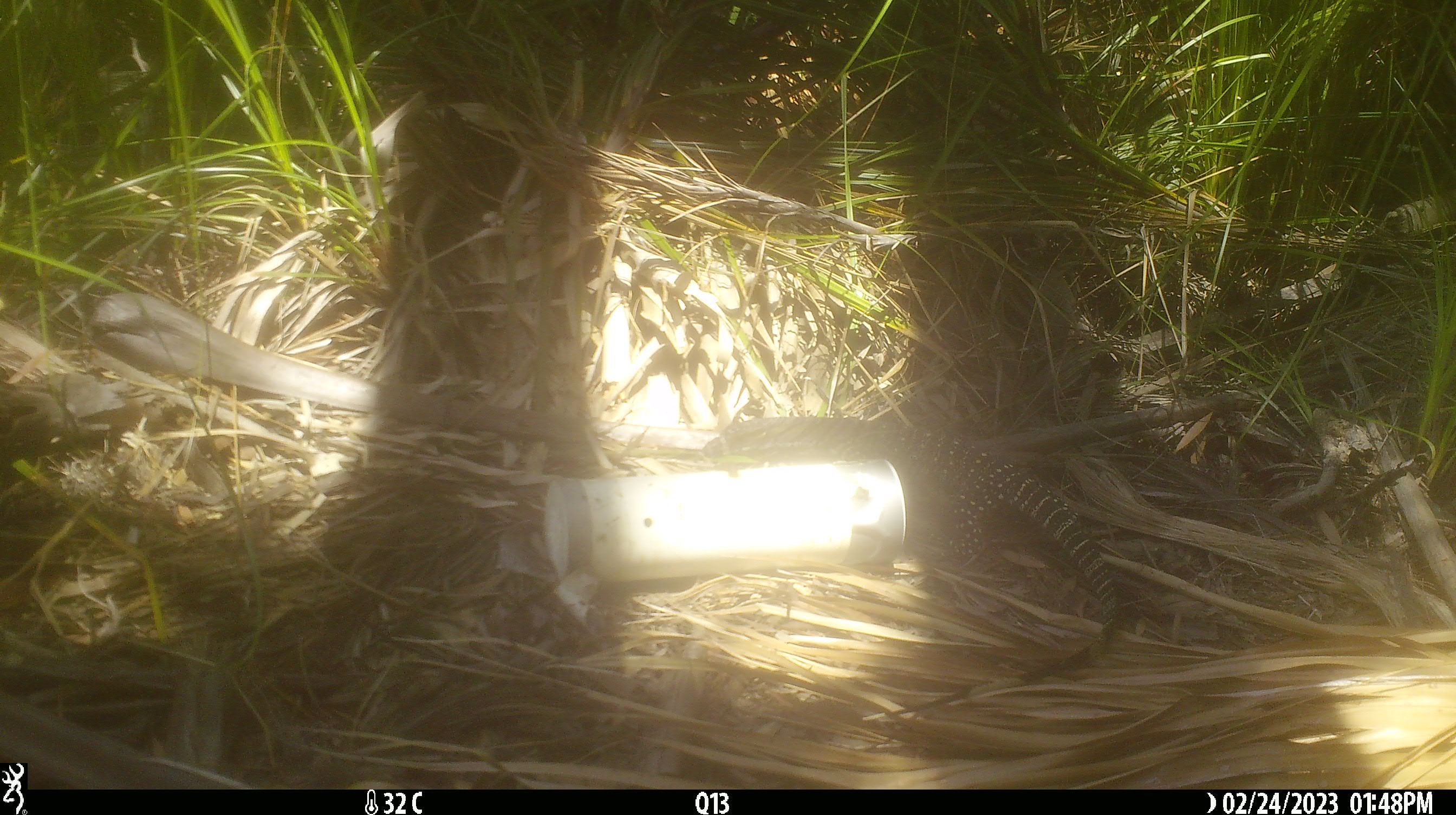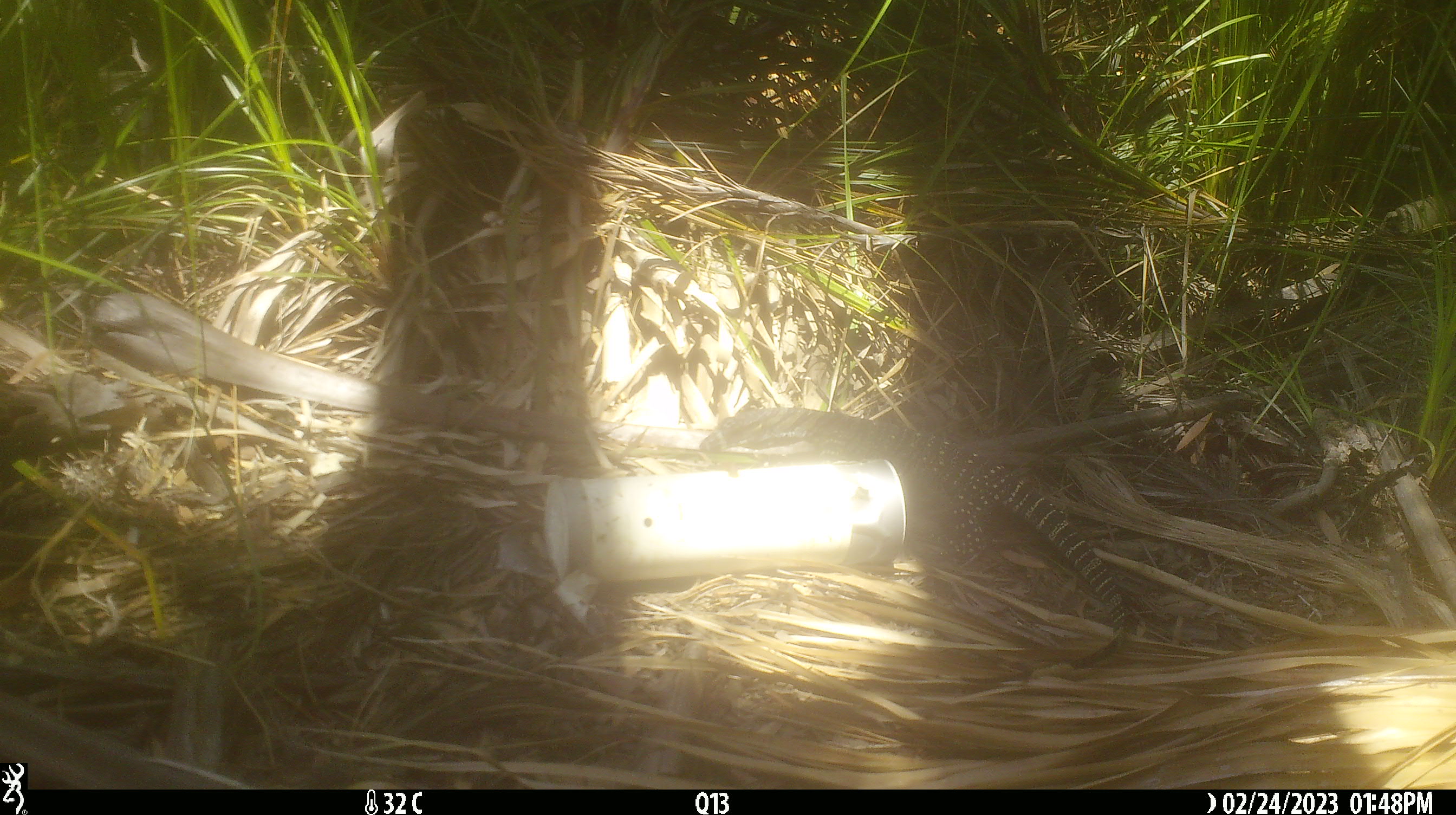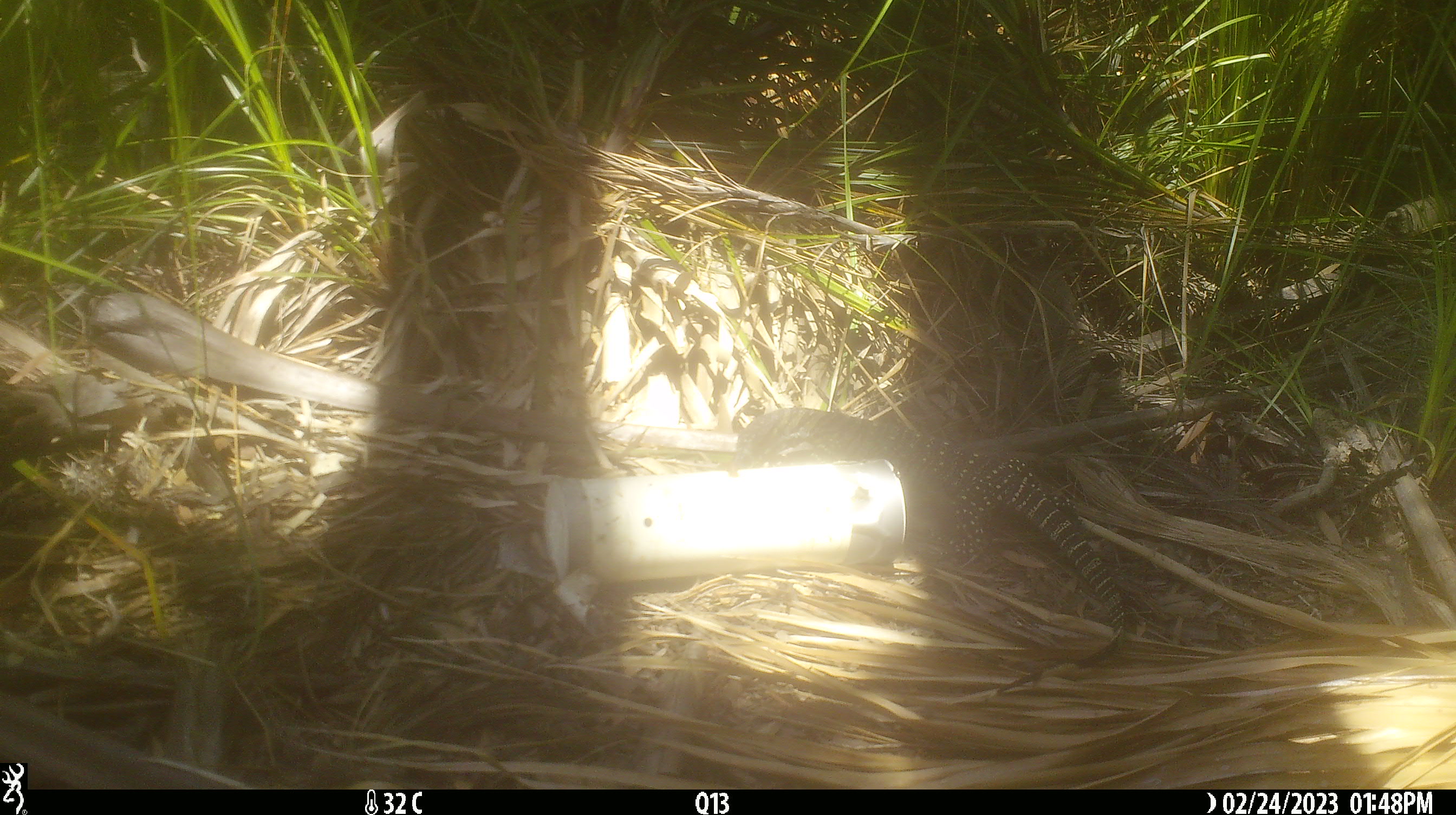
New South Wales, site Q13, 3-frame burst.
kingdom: Animalia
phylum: Chordata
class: Reptilia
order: Squamata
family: Varanidae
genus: Varanus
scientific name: Varanus varius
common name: lace monitor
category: goanna